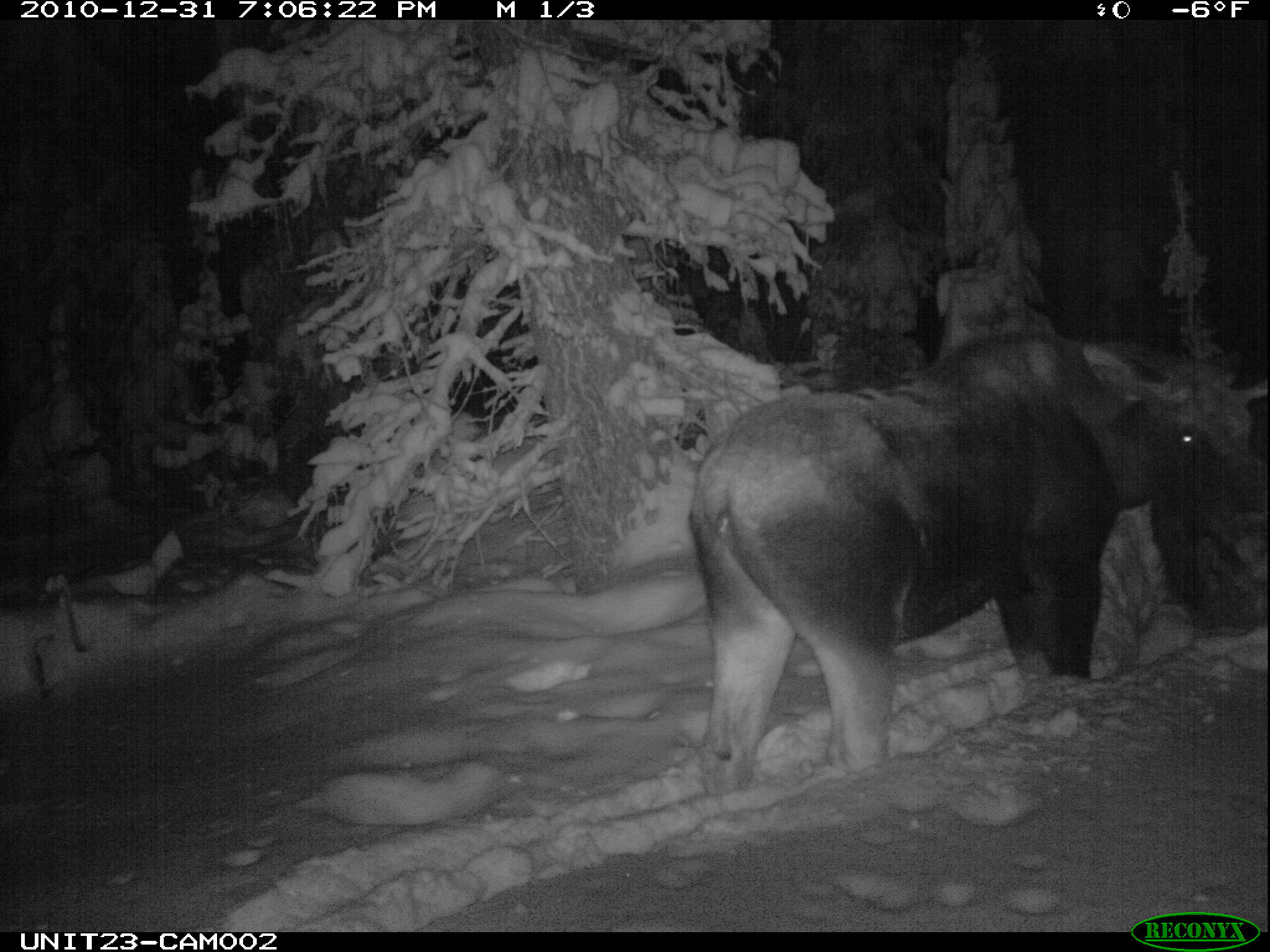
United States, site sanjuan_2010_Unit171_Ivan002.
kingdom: Animalia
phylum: Chordata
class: Mammalia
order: Artiodactyla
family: Cervidae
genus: Alces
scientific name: Alces alces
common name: moose